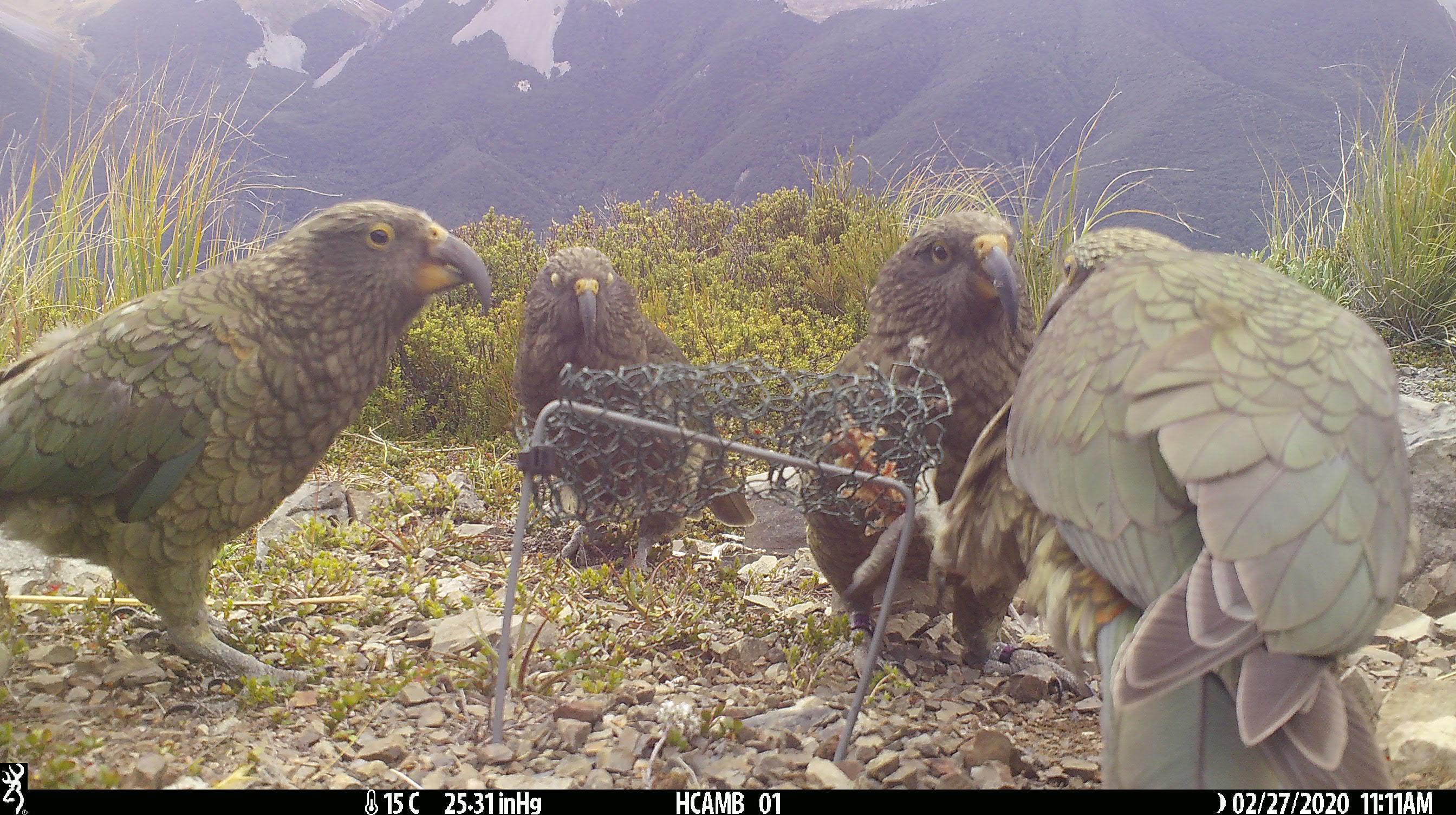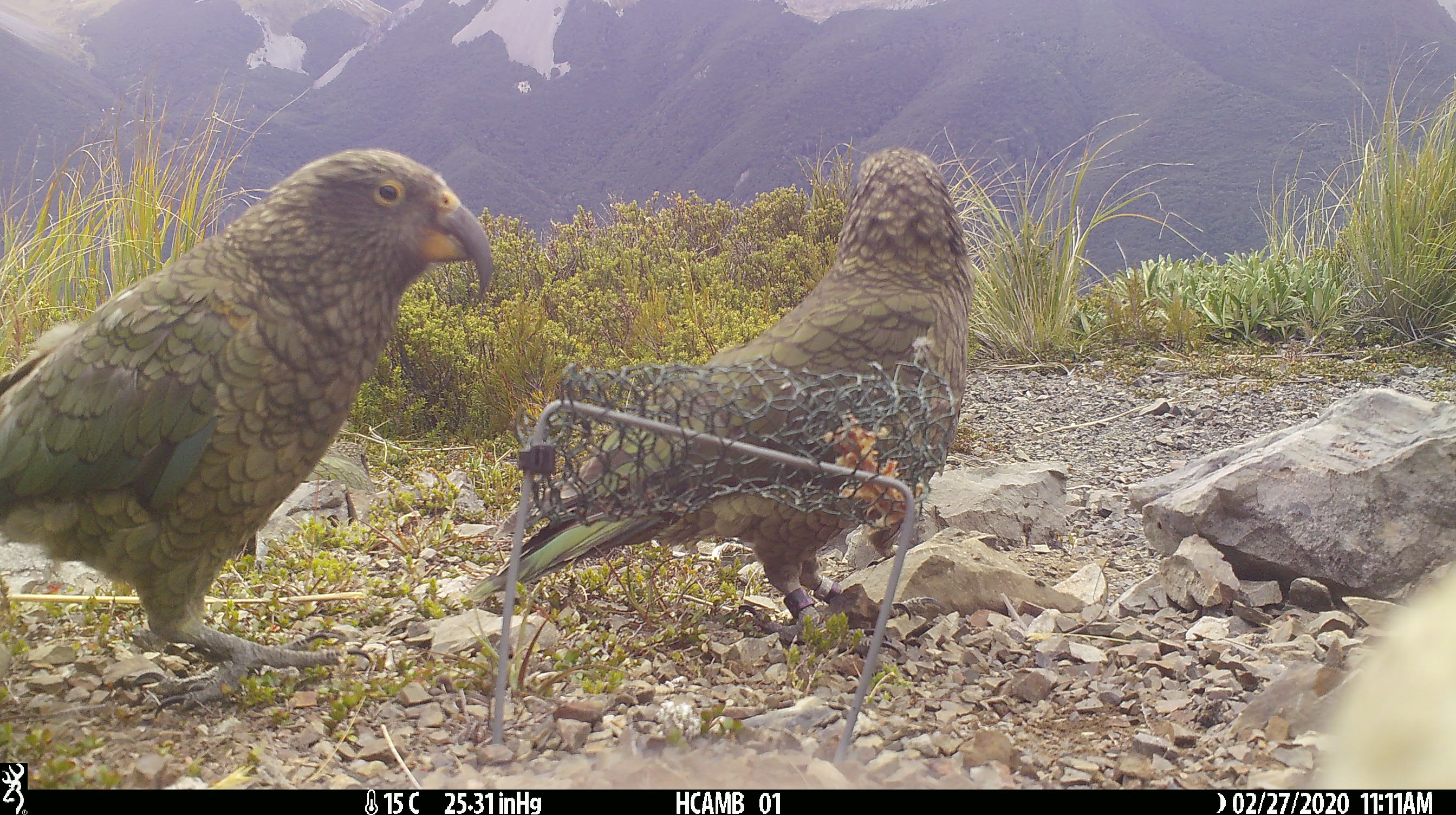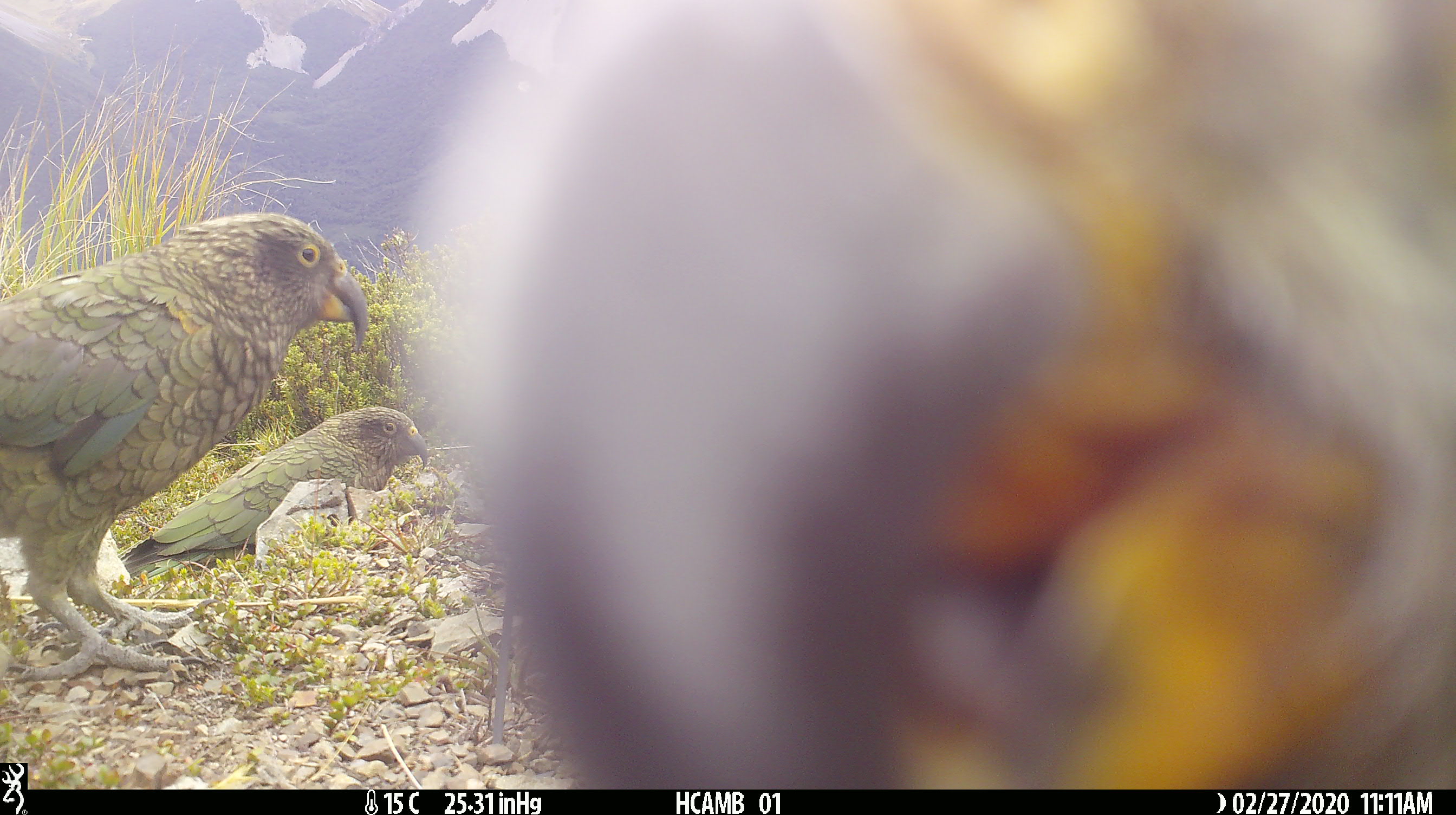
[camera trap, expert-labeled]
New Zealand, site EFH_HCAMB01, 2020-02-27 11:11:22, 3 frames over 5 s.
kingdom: Animalia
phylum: Chordata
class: Aves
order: Psittaciformes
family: Strigopidae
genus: Nestor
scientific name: Nestor notabilis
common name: kea